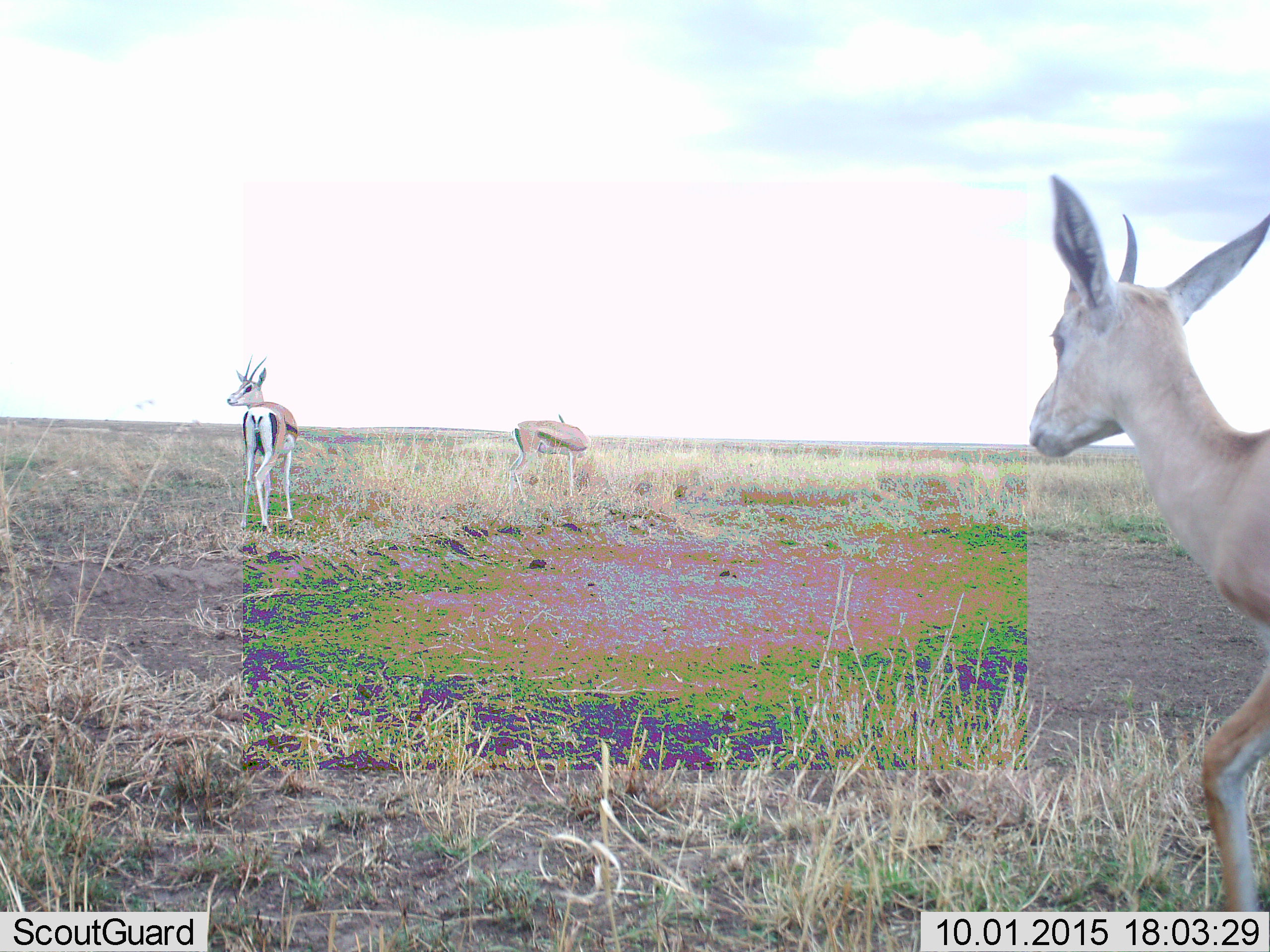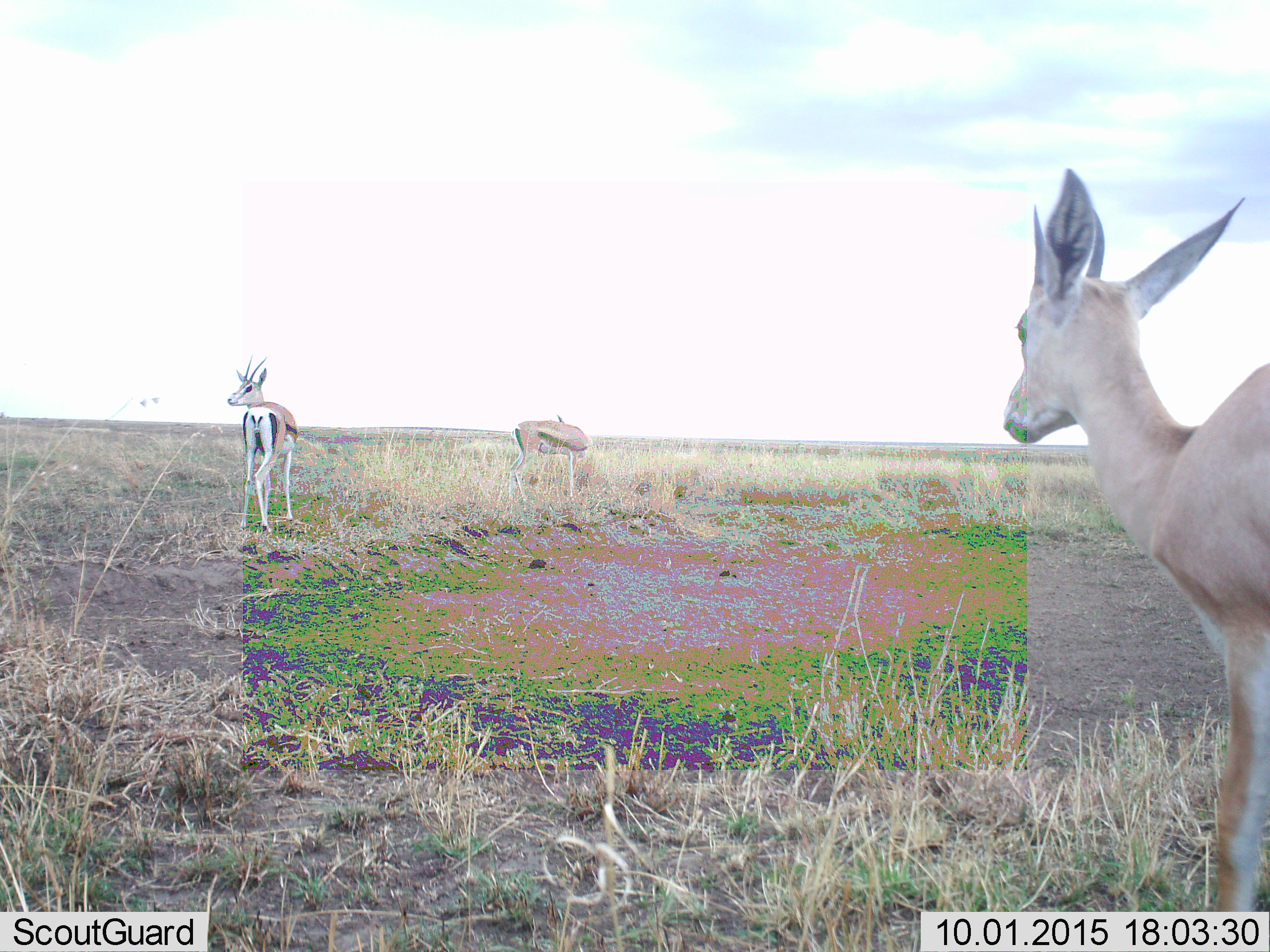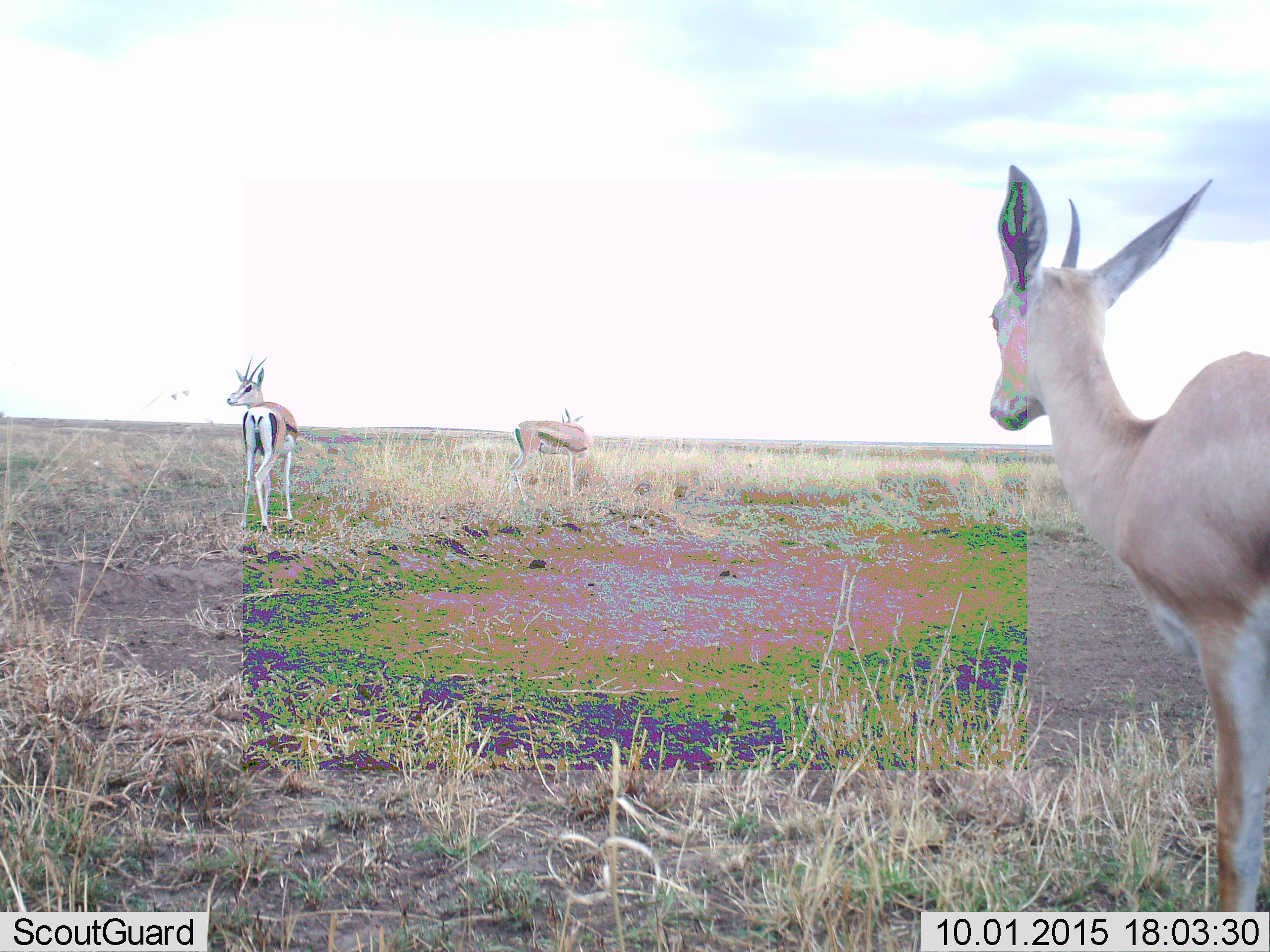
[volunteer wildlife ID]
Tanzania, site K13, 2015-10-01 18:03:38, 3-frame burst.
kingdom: Animalia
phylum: Chordata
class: Mammalia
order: Artiodactyla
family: Bovidae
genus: Eudorcas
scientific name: Eudorcas thomsonii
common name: thomson's gazelle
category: gazellethomsons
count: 3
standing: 78%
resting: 11%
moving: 78%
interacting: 0%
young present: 0%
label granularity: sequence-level